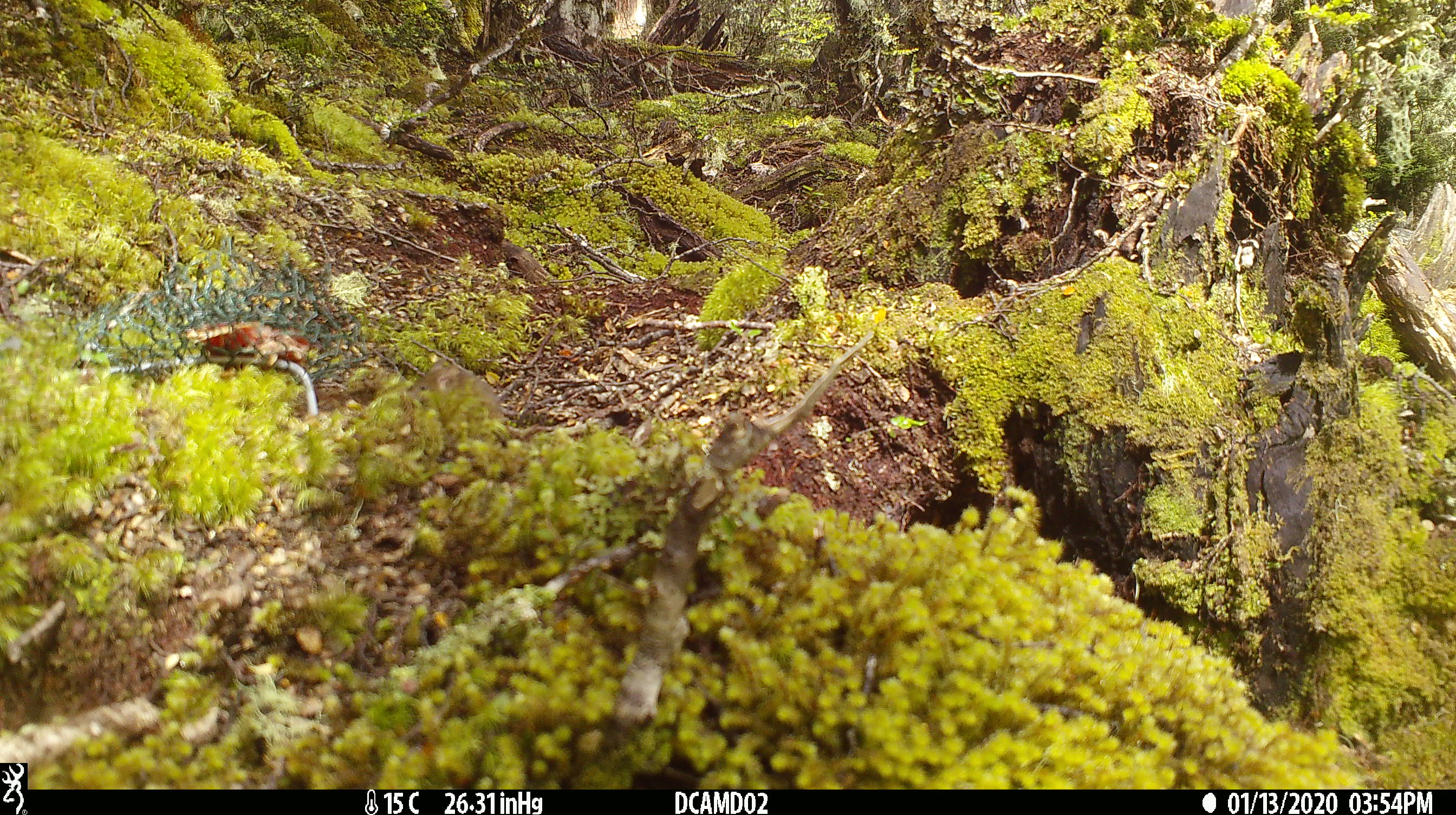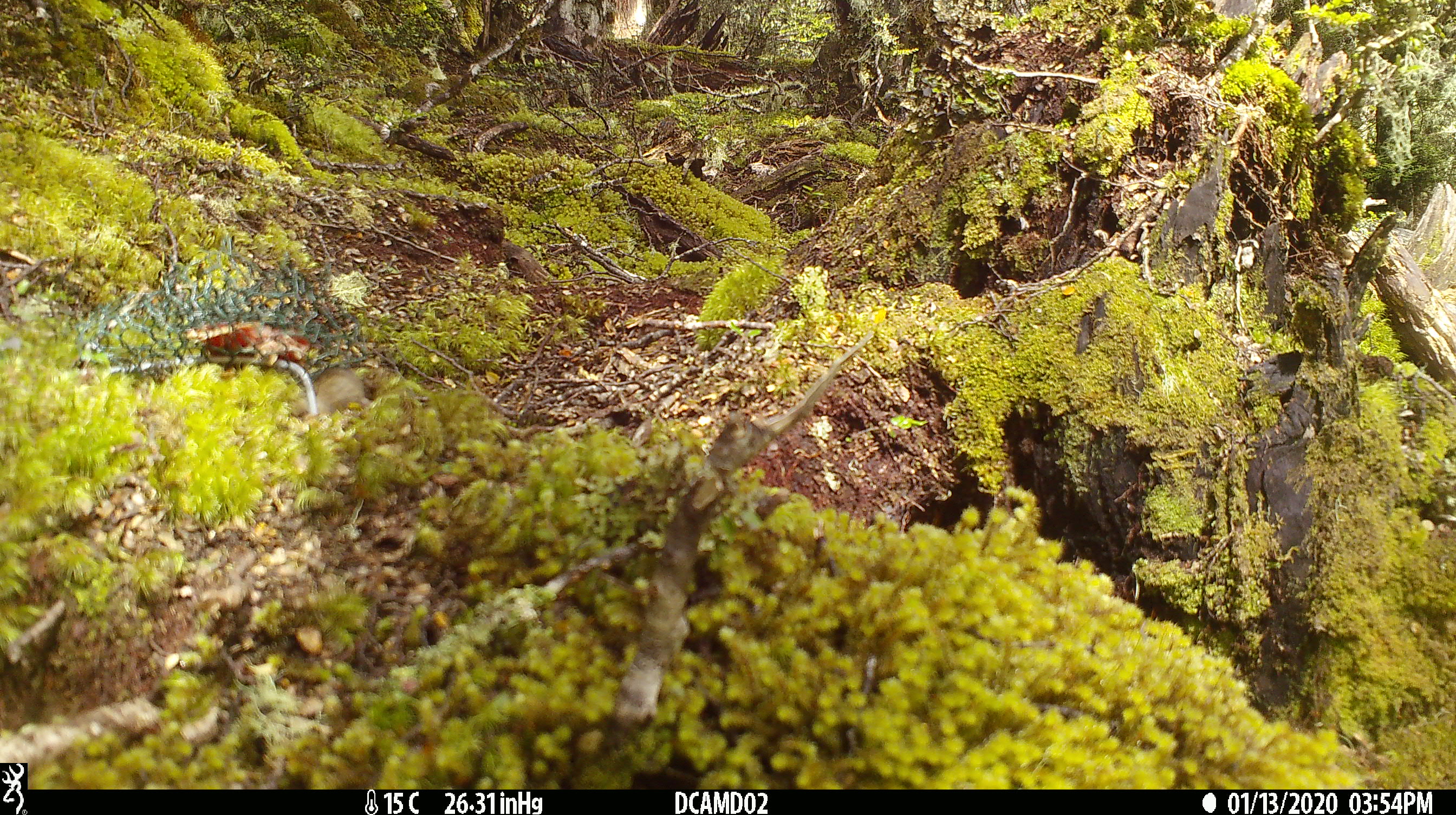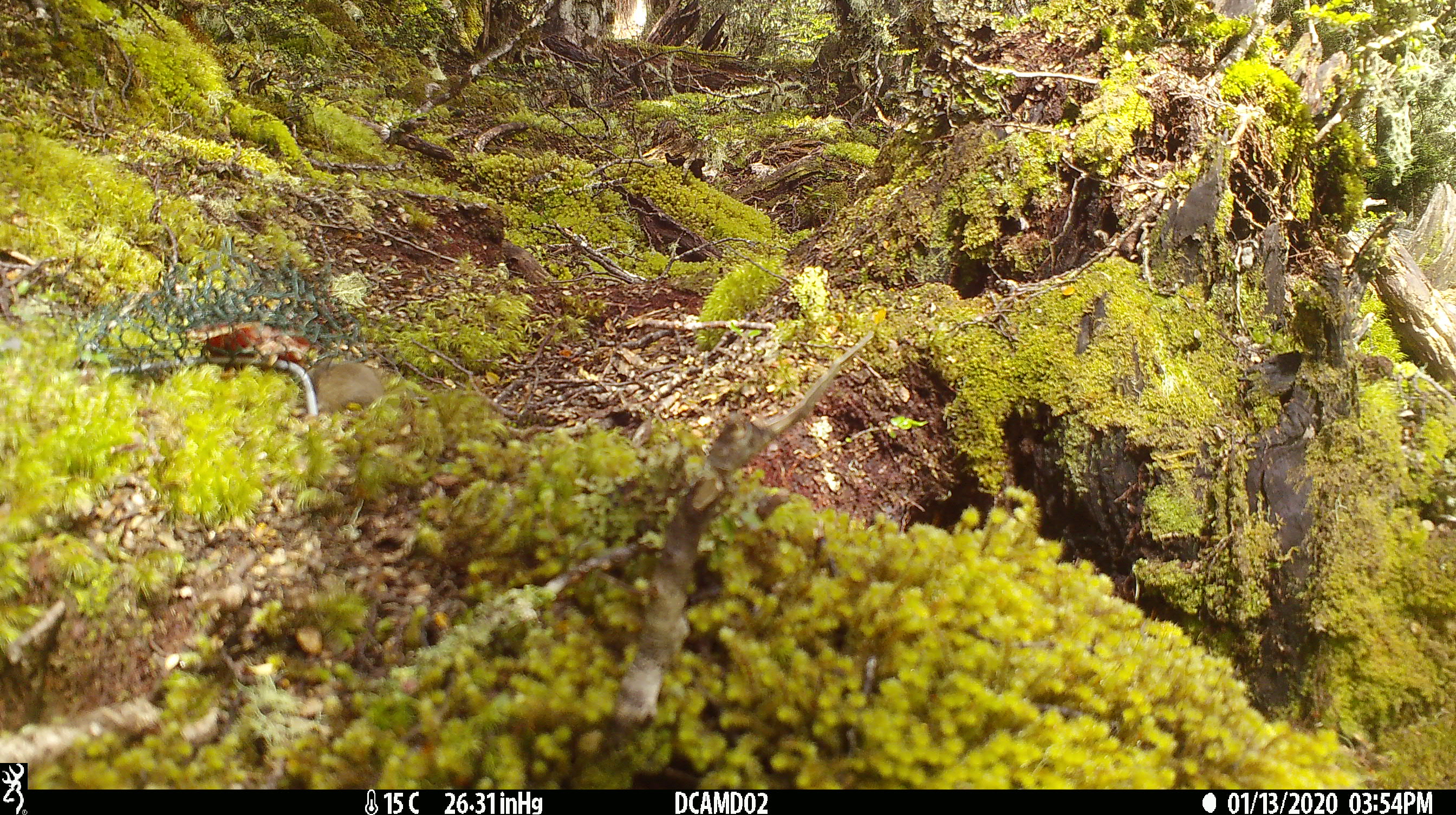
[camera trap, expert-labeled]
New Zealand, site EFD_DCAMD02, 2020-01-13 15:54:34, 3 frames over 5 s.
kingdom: Animalia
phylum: Chordata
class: Mammalia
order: Rodentia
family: Muridae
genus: Mus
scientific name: Mus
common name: mouse